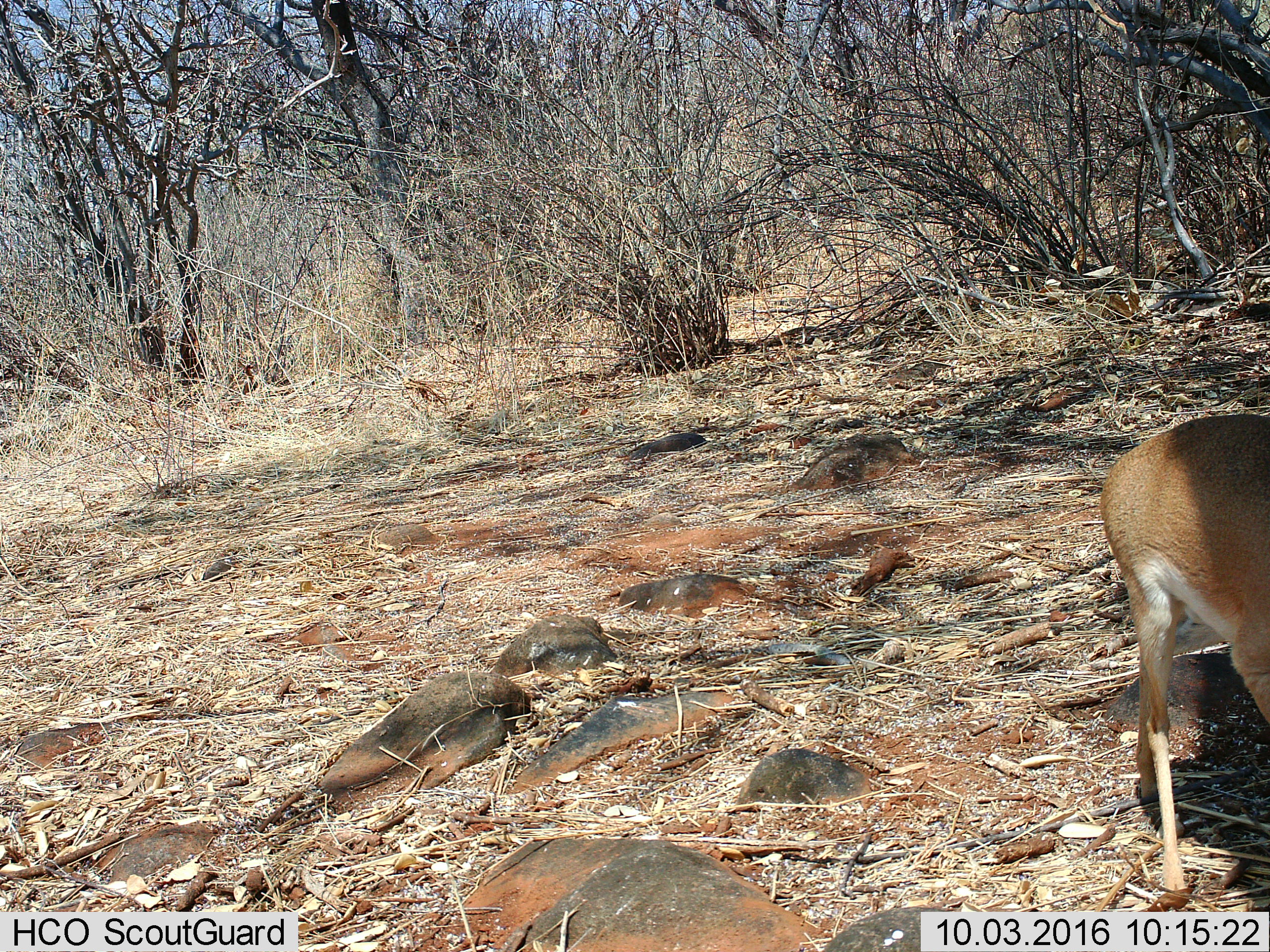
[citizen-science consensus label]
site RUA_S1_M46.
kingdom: Animalia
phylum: Chordata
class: Mammalia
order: Artiodactyla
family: Bovidae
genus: Madoqua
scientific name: Madoqua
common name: dik-dik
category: dikdik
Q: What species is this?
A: Dikdik (dik-dik) (Madoqua).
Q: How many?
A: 1.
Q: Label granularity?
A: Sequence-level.